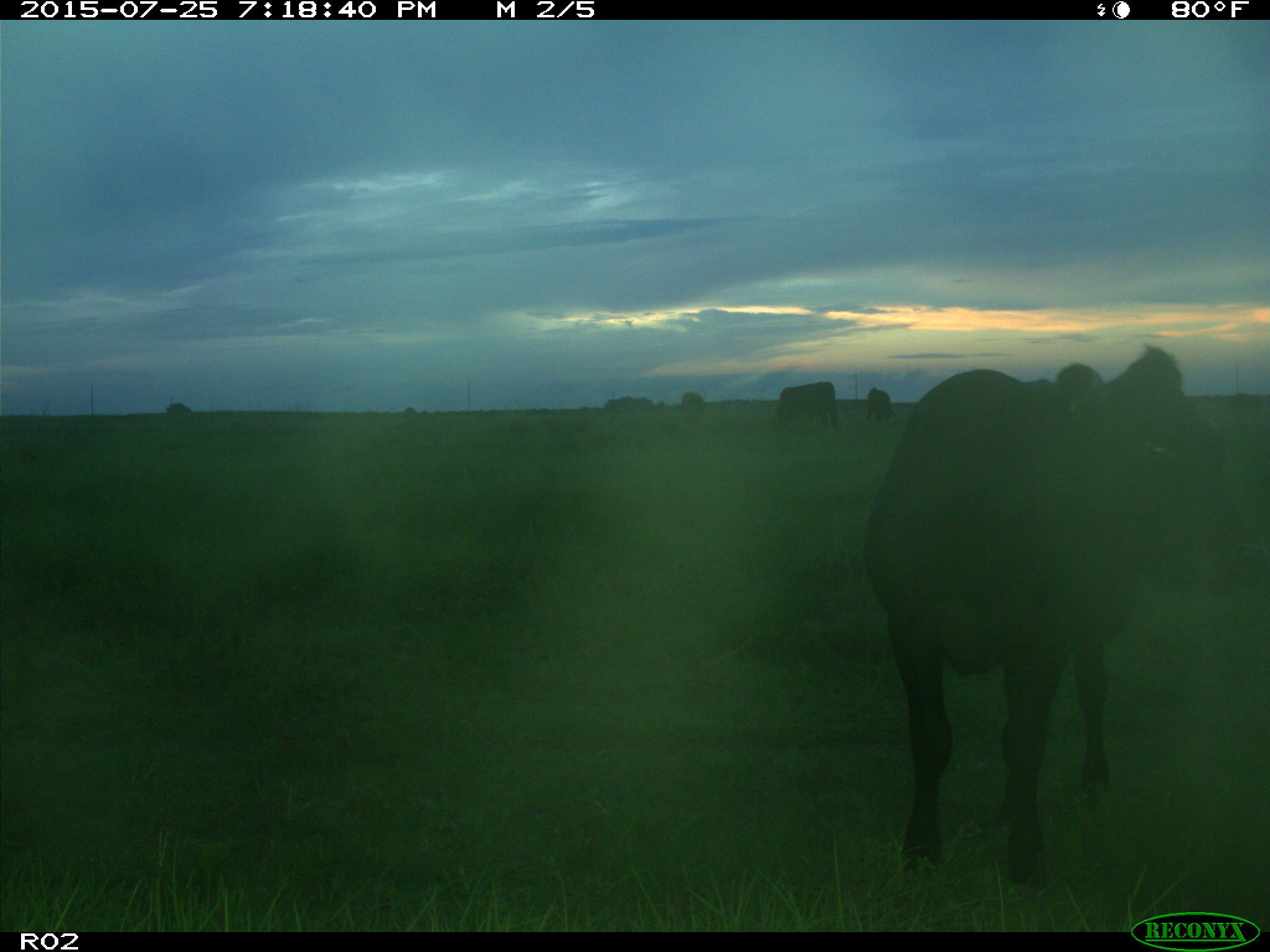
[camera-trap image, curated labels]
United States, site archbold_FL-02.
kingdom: Animalia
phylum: Chordata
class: Mammalia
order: Artiodactyla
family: Bovidae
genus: Bos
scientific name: Bos taurus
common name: domestic cow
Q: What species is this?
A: Bos taurus (domestic cow).